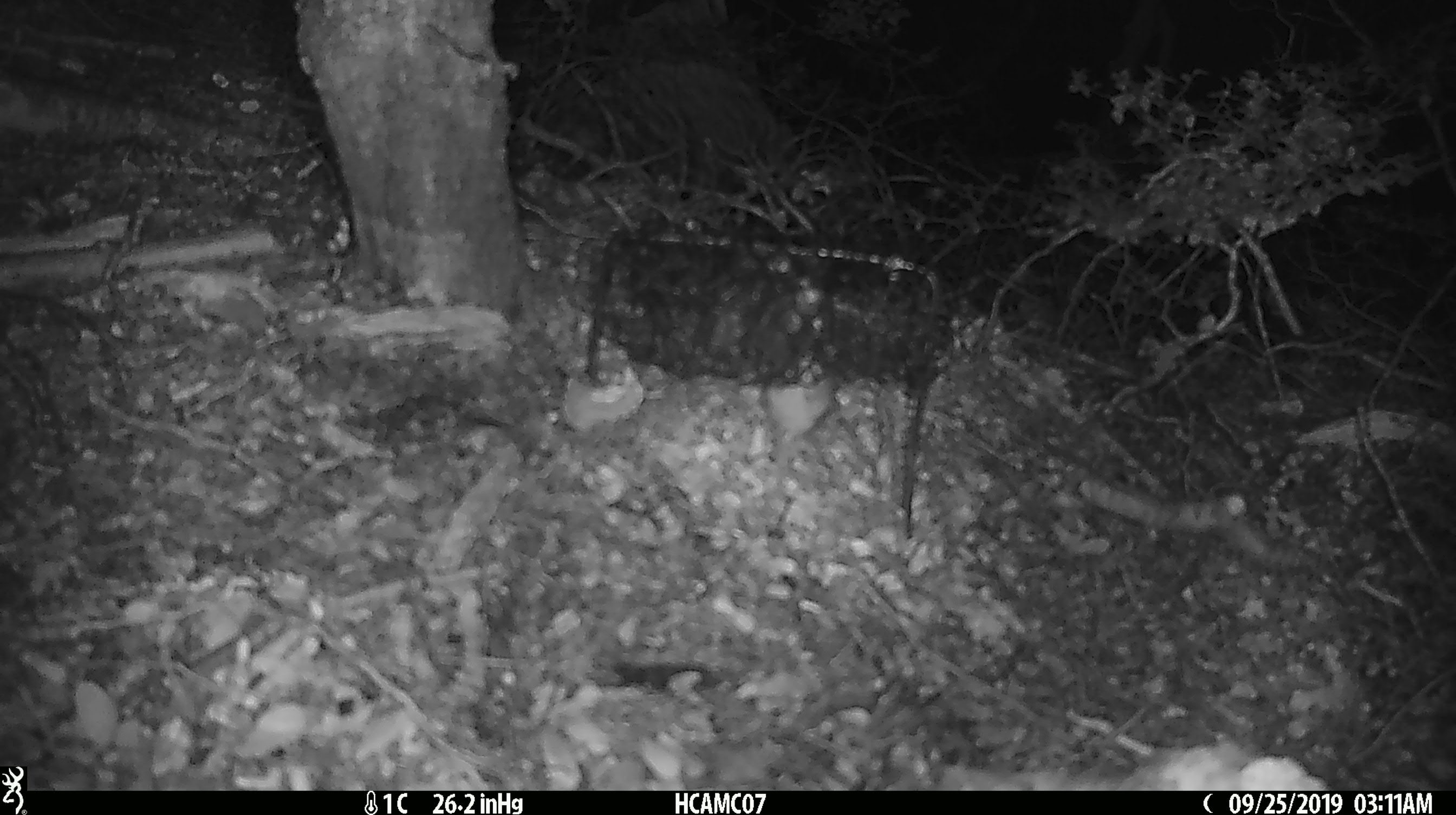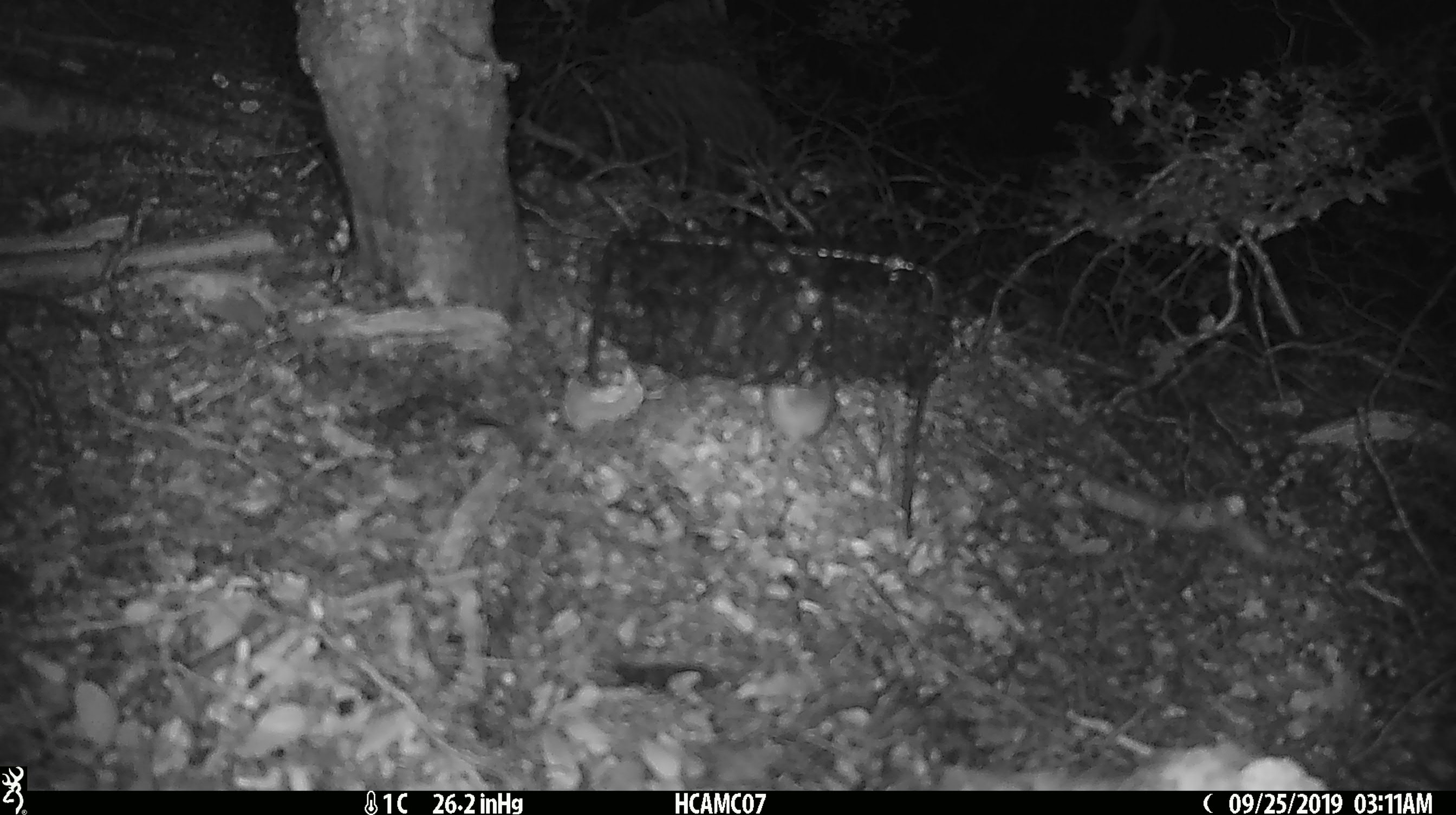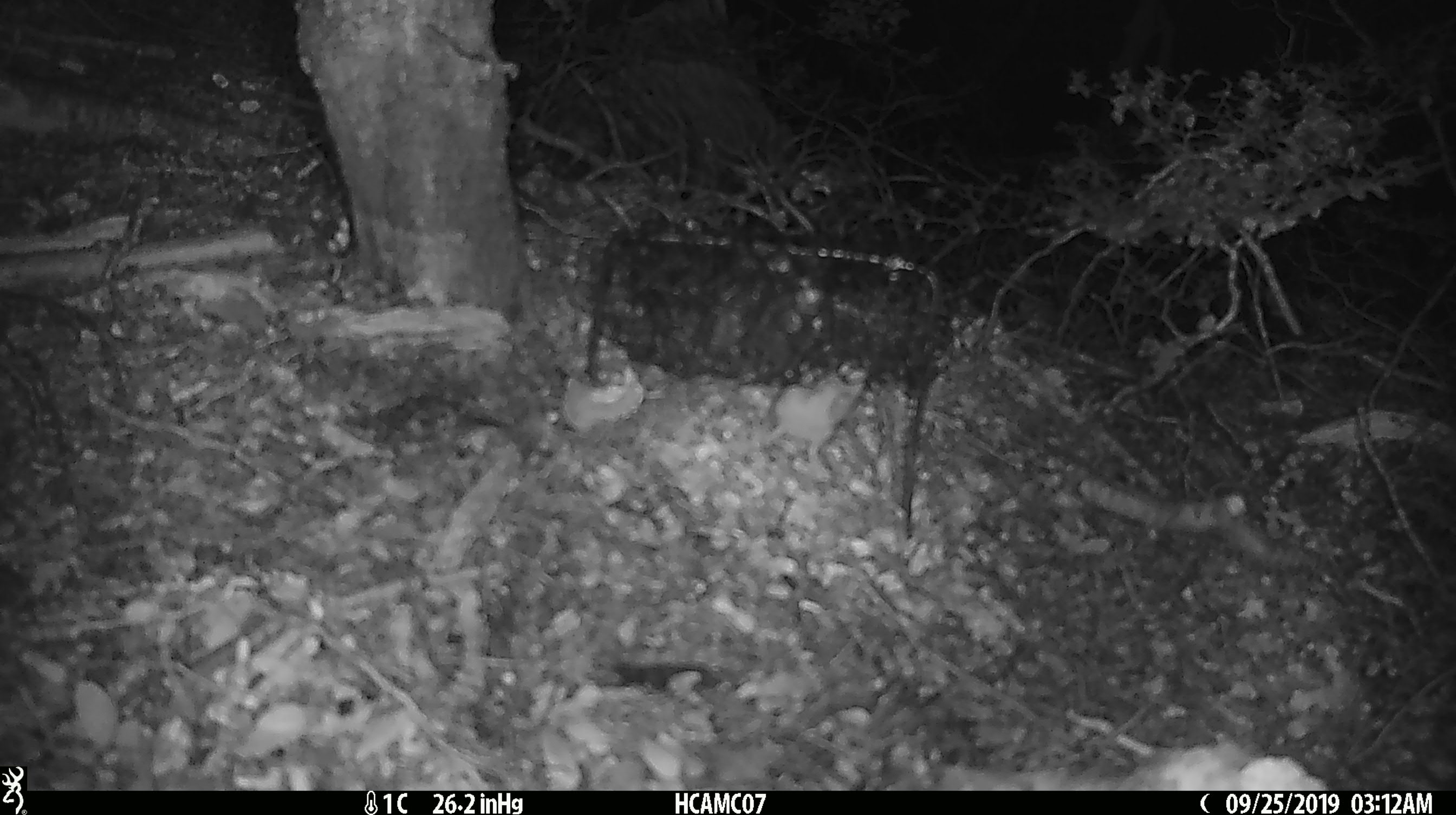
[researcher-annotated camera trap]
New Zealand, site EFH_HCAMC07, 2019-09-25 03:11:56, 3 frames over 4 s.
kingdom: Animalia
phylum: Chordata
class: Mammalia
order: Rodentia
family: Muridae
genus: Mus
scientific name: Mus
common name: mouse